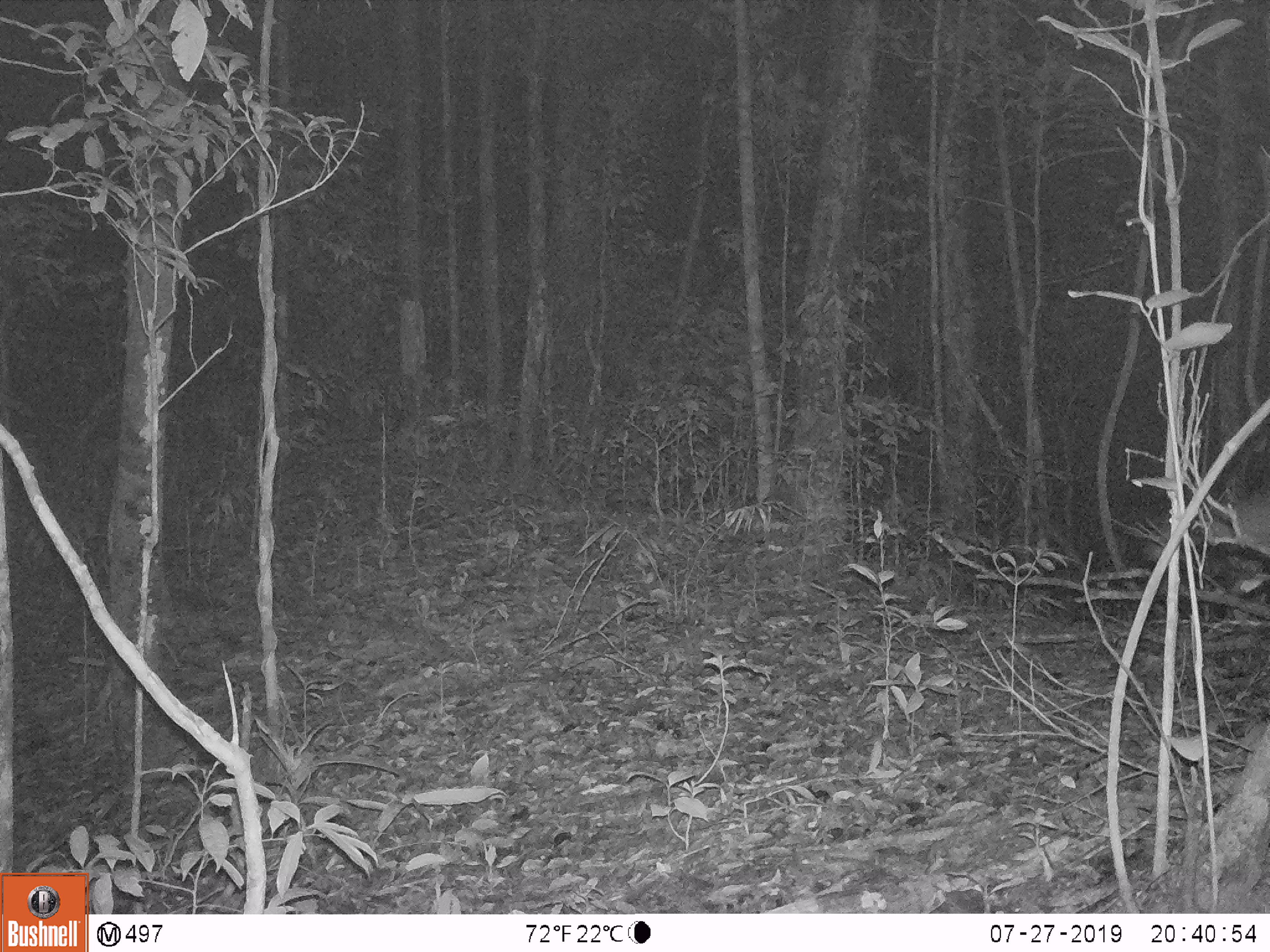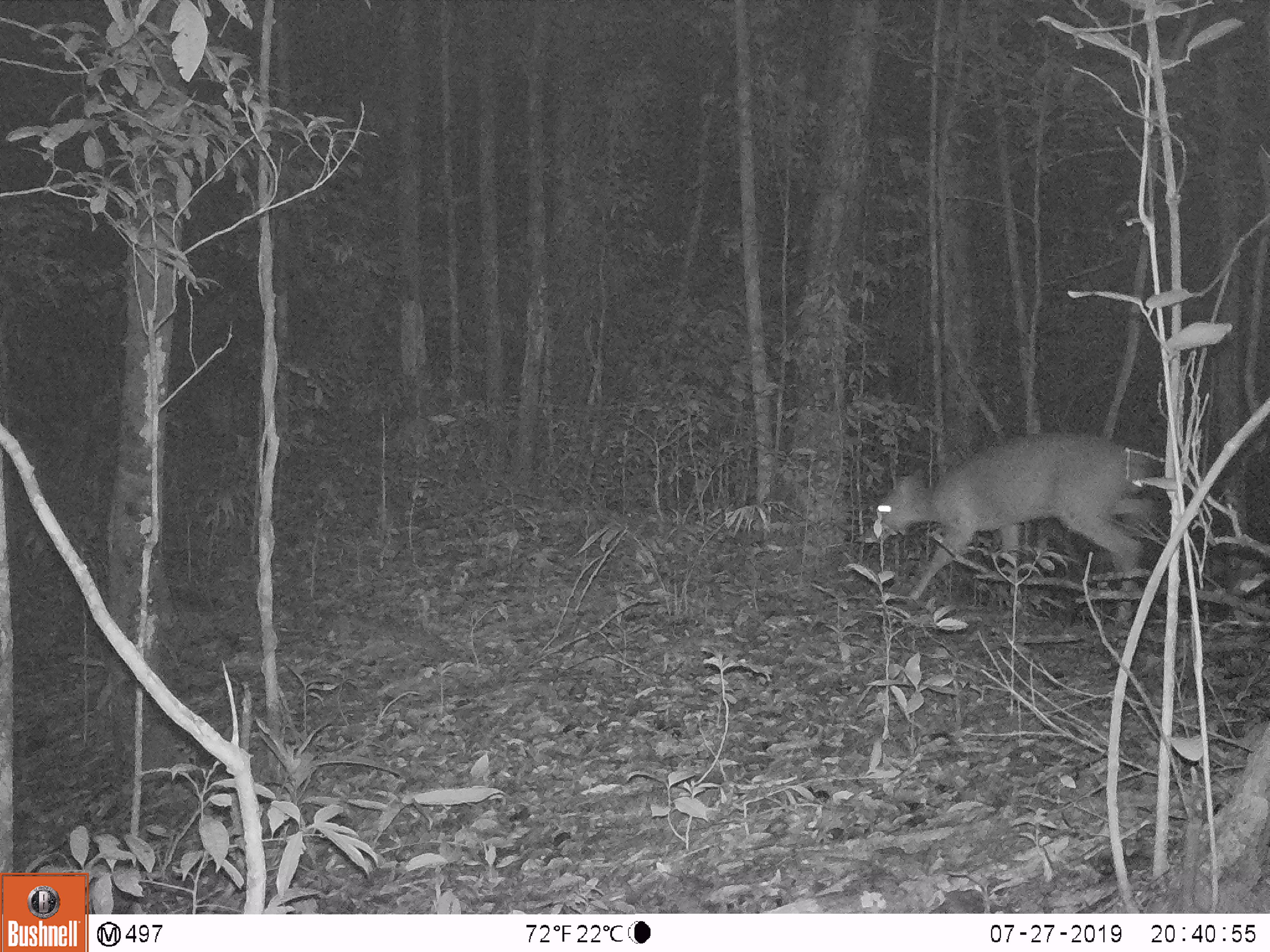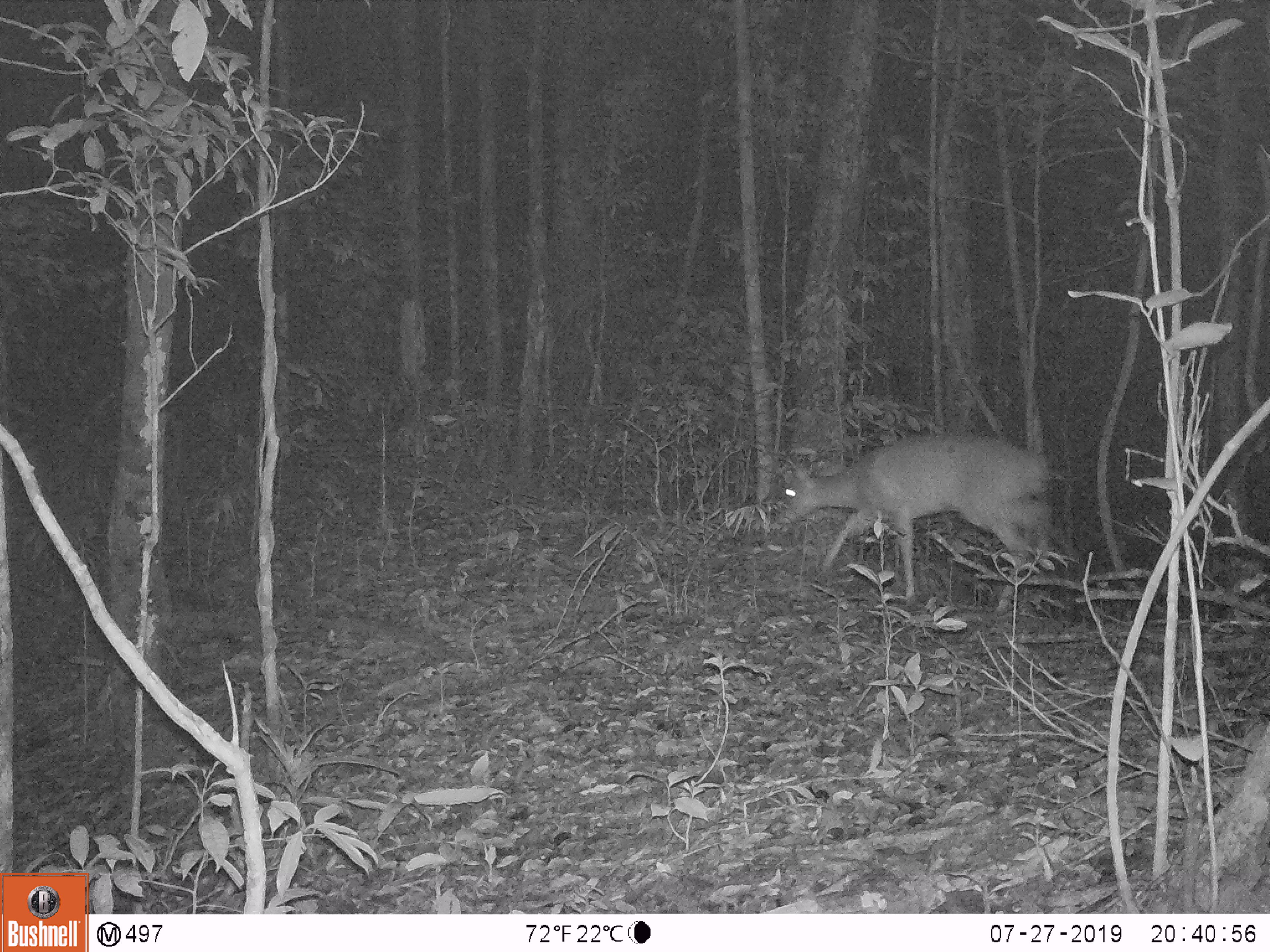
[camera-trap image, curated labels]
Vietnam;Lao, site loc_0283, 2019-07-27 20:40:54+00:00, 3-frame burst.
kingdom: Animalia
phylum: Chordata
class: Mammalia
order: Artiodactyla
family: Cervidae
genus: Muntiacus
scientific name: Muntiacus vuquangensis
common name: large-antlered muntjac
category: large antlered muntjac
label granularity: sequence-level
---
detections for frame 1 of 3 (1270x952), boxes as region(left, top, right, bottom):
large antlered muntjac: region(1139, 475, 1270, 562)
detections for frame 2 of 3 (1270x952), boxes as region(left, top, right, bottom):
large antlered muntjac: region(876, 429, 1152, 627)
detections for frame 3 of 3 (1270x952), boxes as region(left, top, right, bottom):
large antlered muntjac: region(774, 432, 1050, 605)